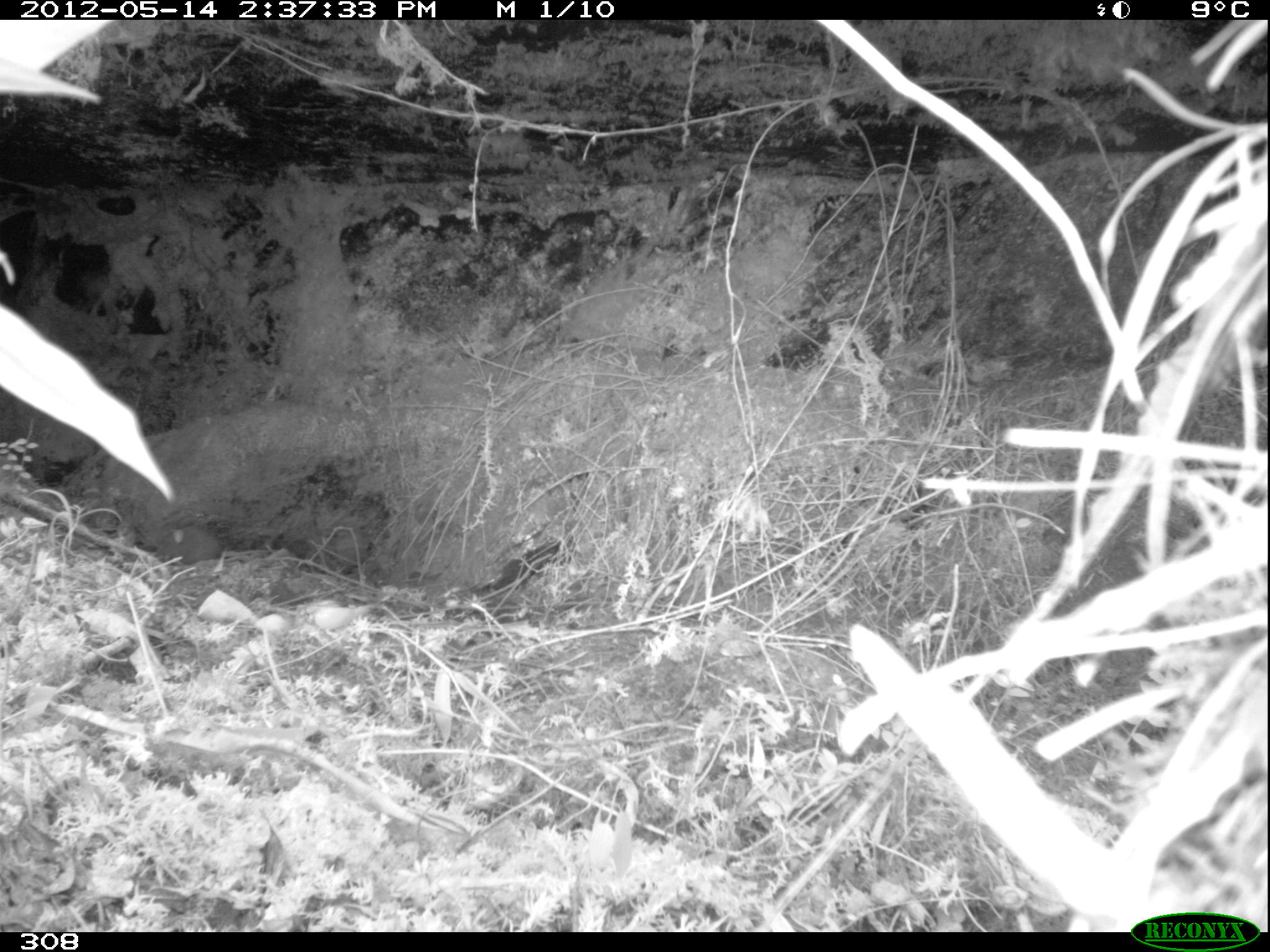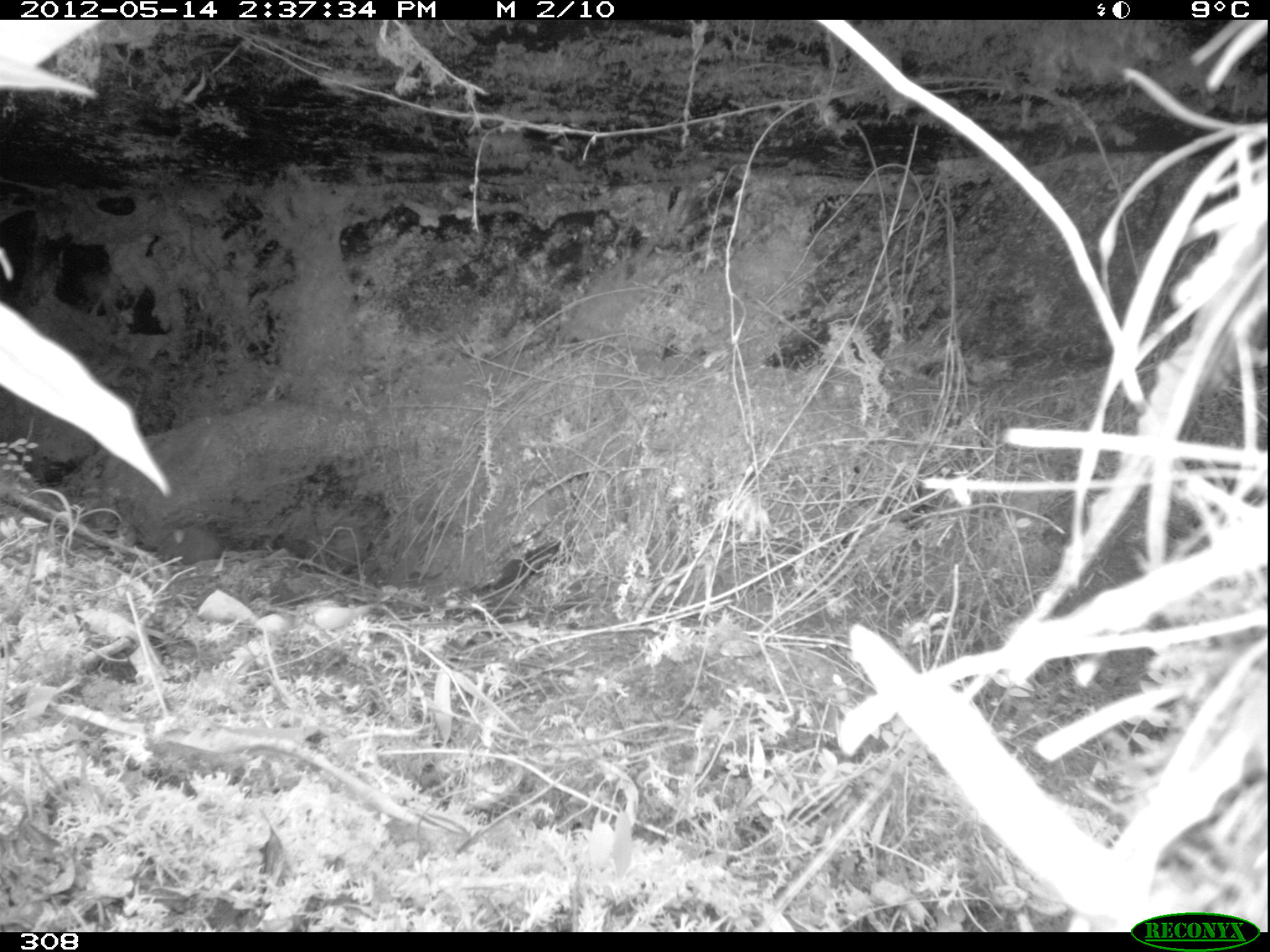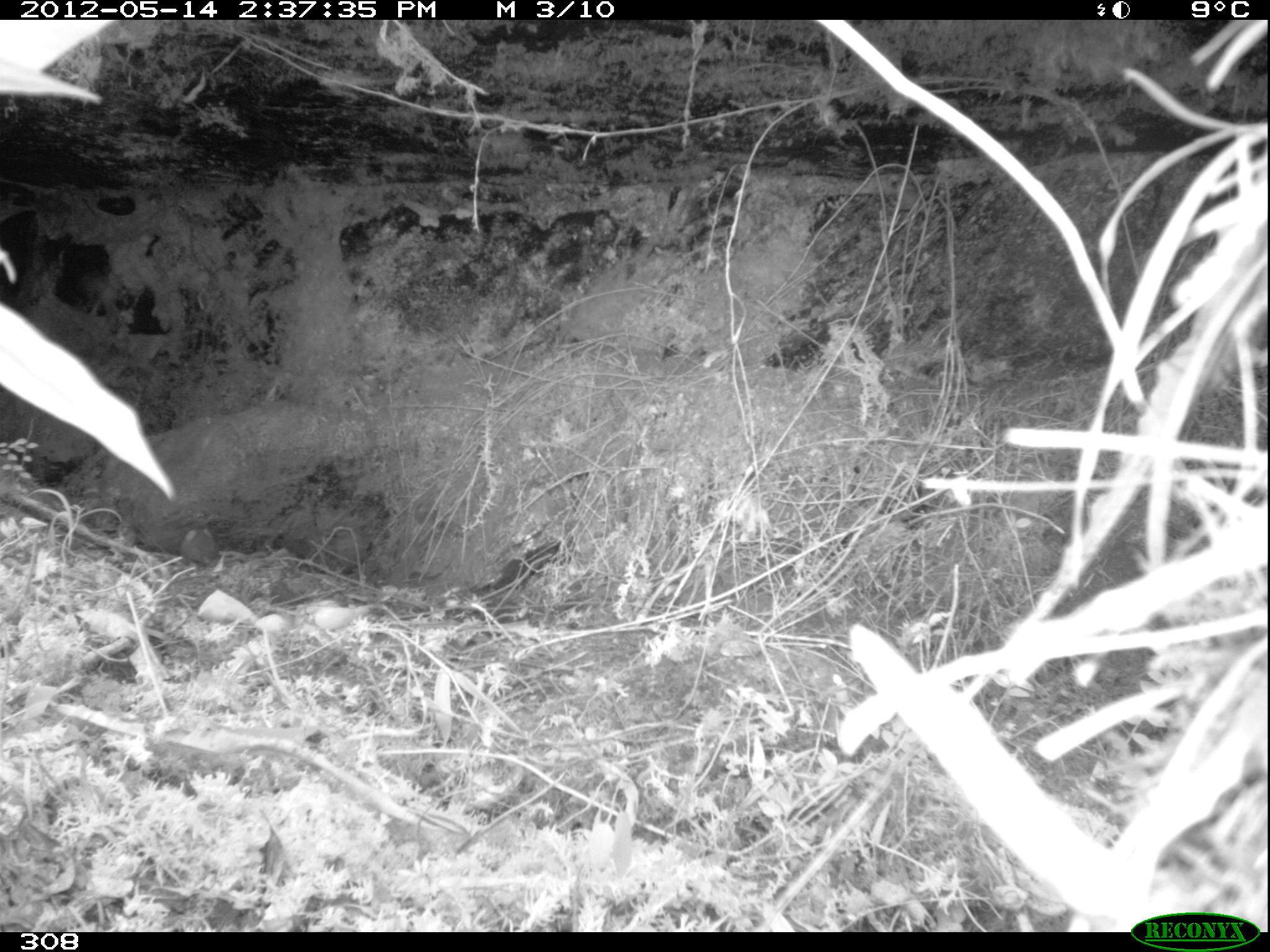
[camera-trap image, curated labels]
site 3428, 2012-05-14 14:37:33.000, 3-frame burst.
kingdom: Animalia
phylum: Chordata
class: Mammalia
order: Rodentia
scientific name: Rodentia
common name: rodents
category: unknown rodent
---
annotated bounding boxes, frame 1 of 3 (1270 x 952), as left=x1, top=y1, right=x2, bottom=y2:
unknown rodent: left=162, top=527, right=221, bottom=565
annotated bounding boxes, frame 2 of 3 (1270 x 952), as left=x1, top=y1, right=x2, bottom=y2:
unknown rodent: left=158, top=516, right=221, bottom=565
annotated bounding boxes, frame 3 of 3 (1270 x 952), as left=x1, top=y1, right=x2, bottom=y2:
unknown rodent: left=169, top=530, right=219, bottom=565